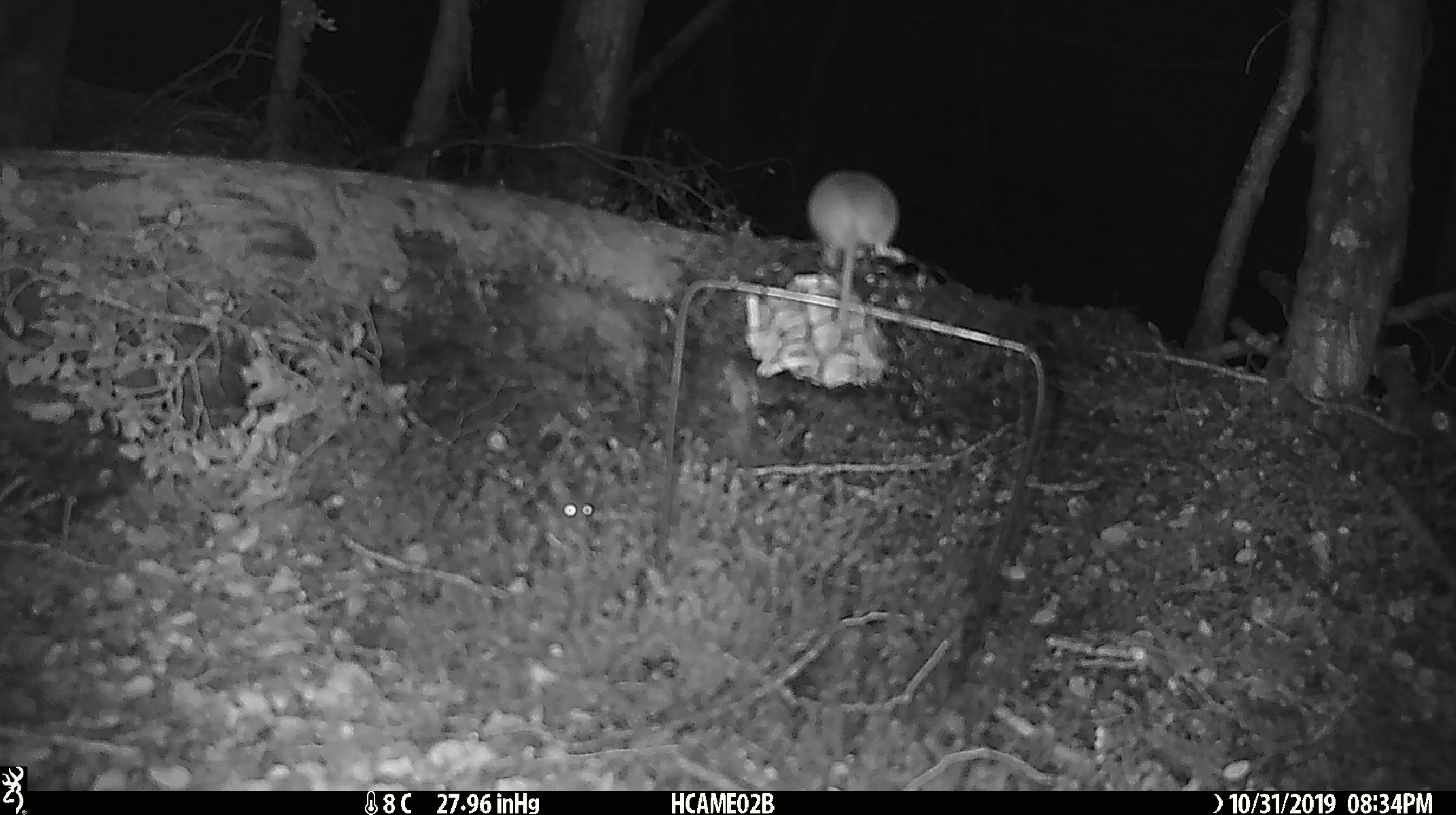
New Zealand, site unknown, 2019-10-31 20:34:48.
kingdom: Animalia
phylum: Chordata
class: Mammalia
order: Rodentia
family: Muridae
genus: Mus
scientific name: Mus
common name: mouse